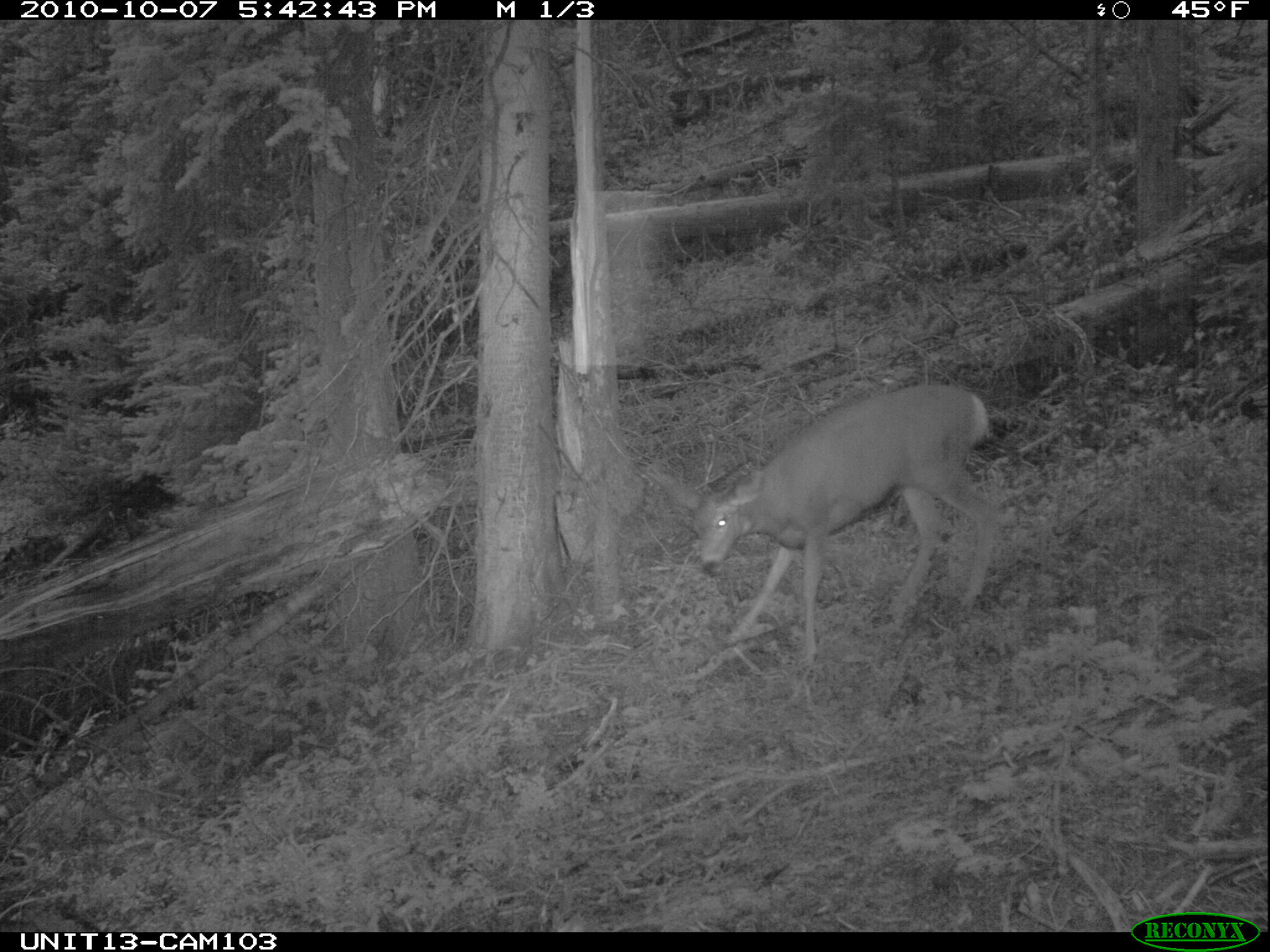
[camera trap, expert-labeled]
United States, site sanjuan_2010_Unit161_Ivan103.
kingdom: Animalia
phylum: Chordata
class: Mammalia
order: Artiodactyla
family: Cervidae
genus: Odocoileus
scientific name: Odocoileus hemionus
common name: mule deer